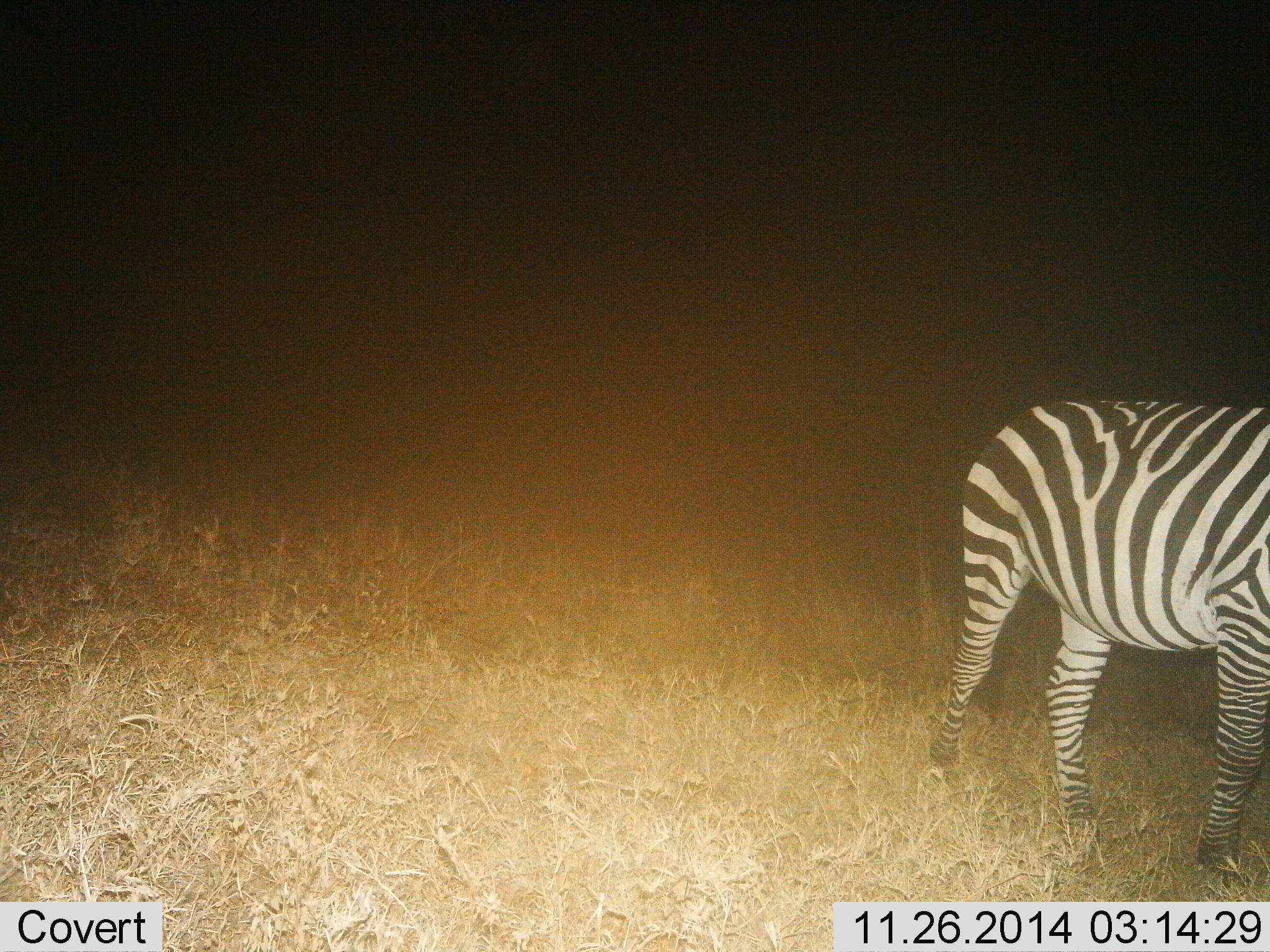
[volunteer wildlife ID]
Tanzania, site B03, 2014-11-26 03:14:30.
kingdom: Animalia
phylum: Chordata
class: Mammalia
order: Perissodactyla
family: Equidae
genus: Equus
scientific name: Equus quagga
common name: plains zebra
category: zebra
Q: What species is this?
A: Zebra (plains zebra) (Equus quagga).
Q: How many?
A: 1.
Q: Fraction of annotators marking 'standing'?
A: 20%.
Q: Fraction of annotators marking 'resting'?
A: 0%.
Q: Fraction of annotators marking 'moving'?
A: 70%.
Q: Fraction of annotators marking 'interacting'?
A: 0%.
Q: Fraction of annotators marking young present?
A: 0%.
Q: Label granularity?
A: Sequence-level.